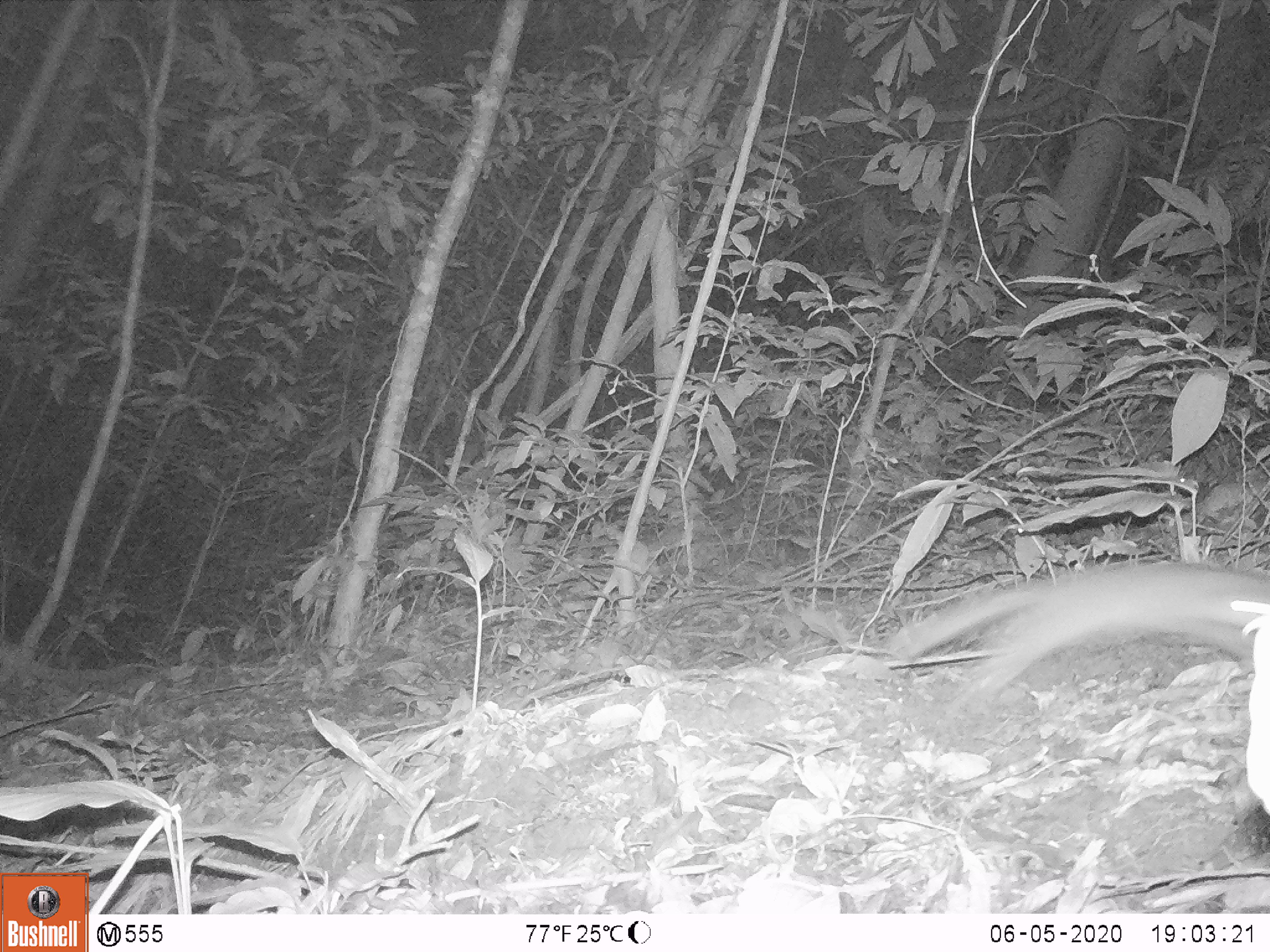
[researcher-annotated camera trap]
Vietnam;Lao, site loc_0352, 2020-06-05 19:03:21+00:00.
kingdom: Animalia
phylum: Chordata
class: Mammalia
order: Carnivora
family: Mustelidae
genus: Melogale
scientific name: Melogale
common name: ferret badger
Ferret badger (Melogale). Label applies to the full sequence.